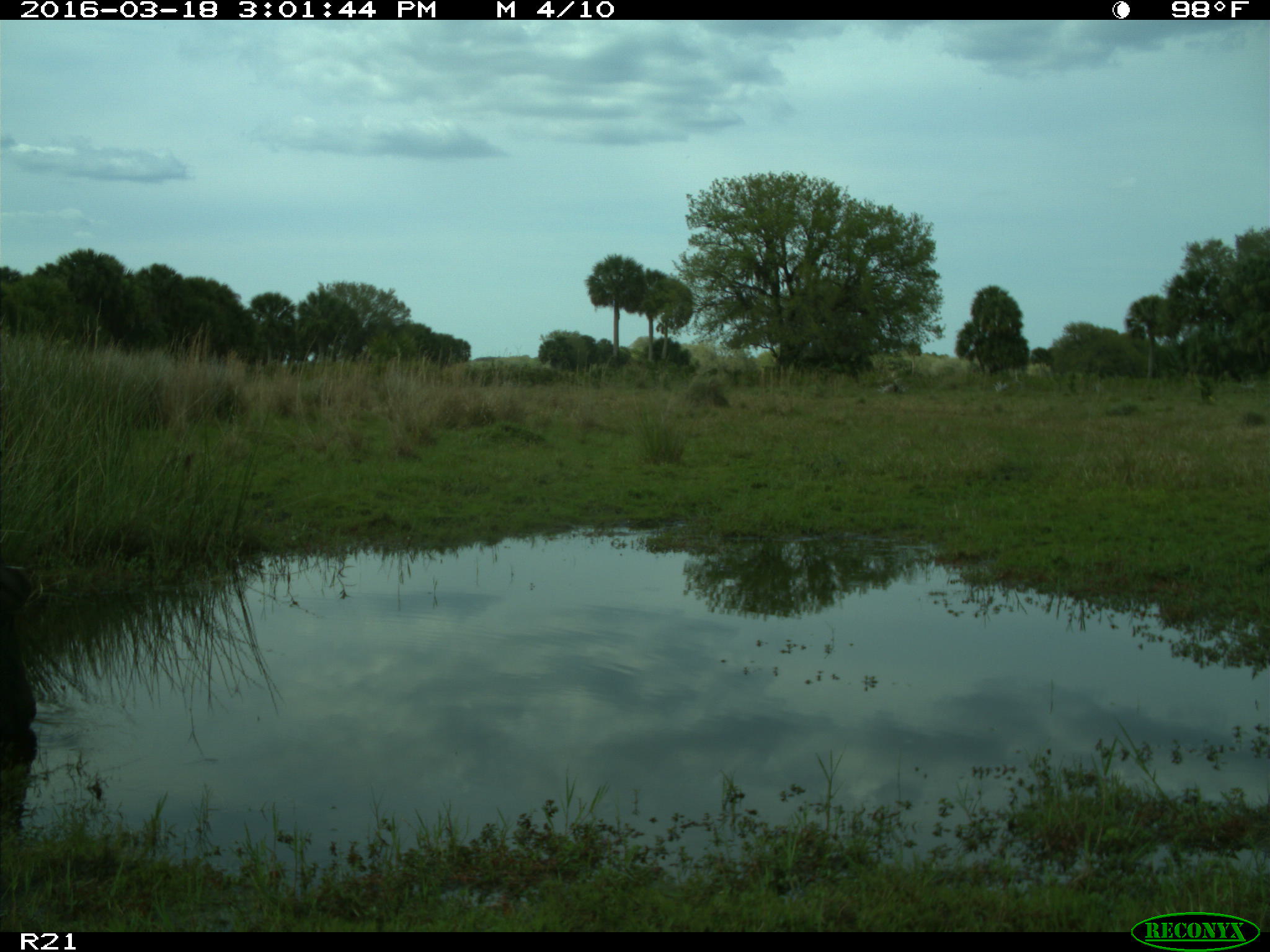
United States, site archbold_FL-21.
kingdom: Animalia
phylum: Chordata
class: Mammalia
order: Artiodactyla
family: Bovidae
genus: Bos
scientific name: Bos taurus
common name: domestic cow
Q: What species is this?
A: Bos taurus (domestic cow).